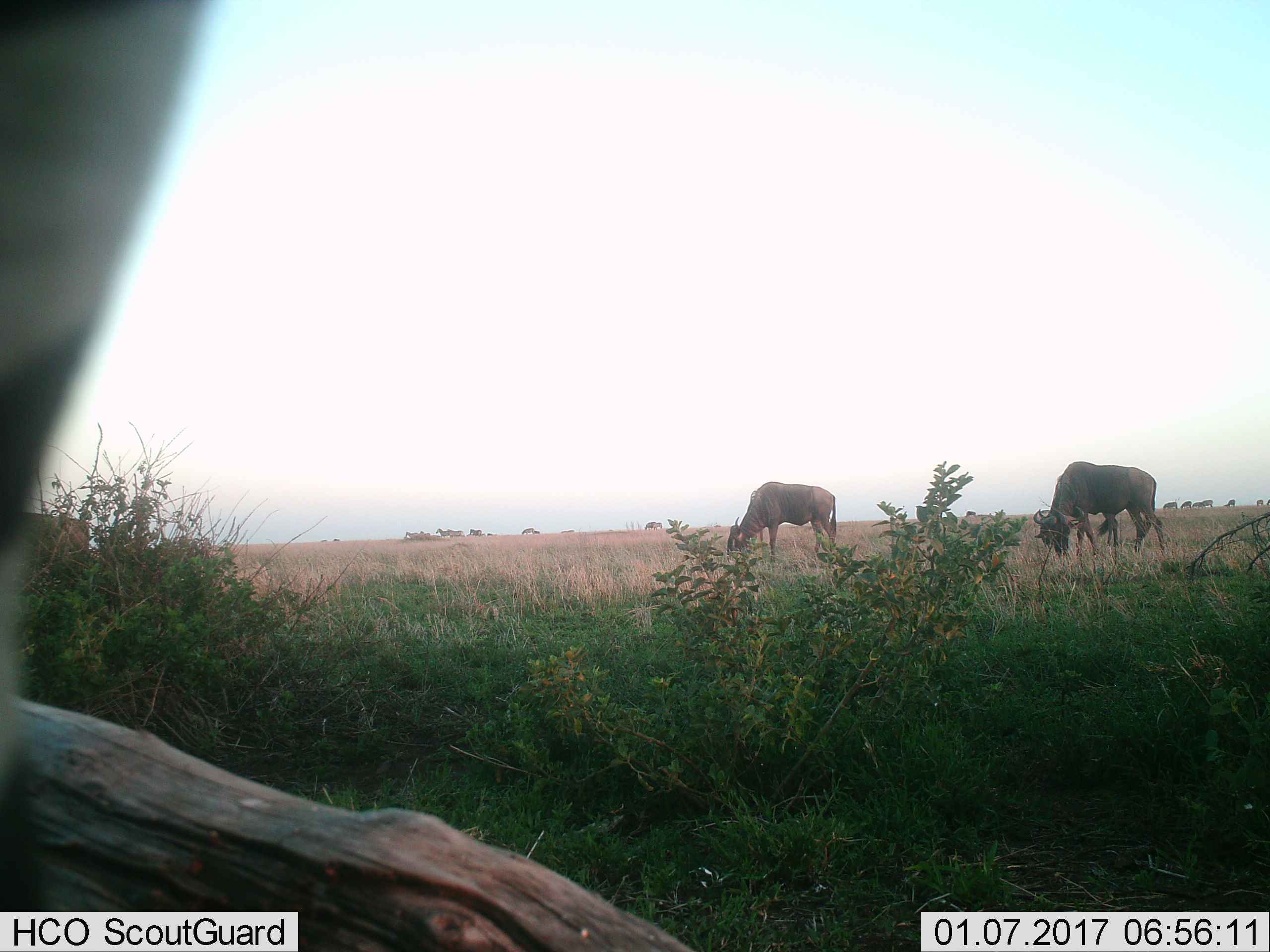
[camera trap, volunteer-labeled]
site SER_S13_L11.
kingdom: Animalia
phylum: Chordata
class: Mammalia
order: Artiodactyla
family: Bovidae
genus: Connochaetes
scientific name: Connochaetes taurinus taurinus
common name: blue wildebeest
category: wildebeestblue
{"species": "wildebeestblue (blue wildebeest) (Connochaetes taurinus taurinus)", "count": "2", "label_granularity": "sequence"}